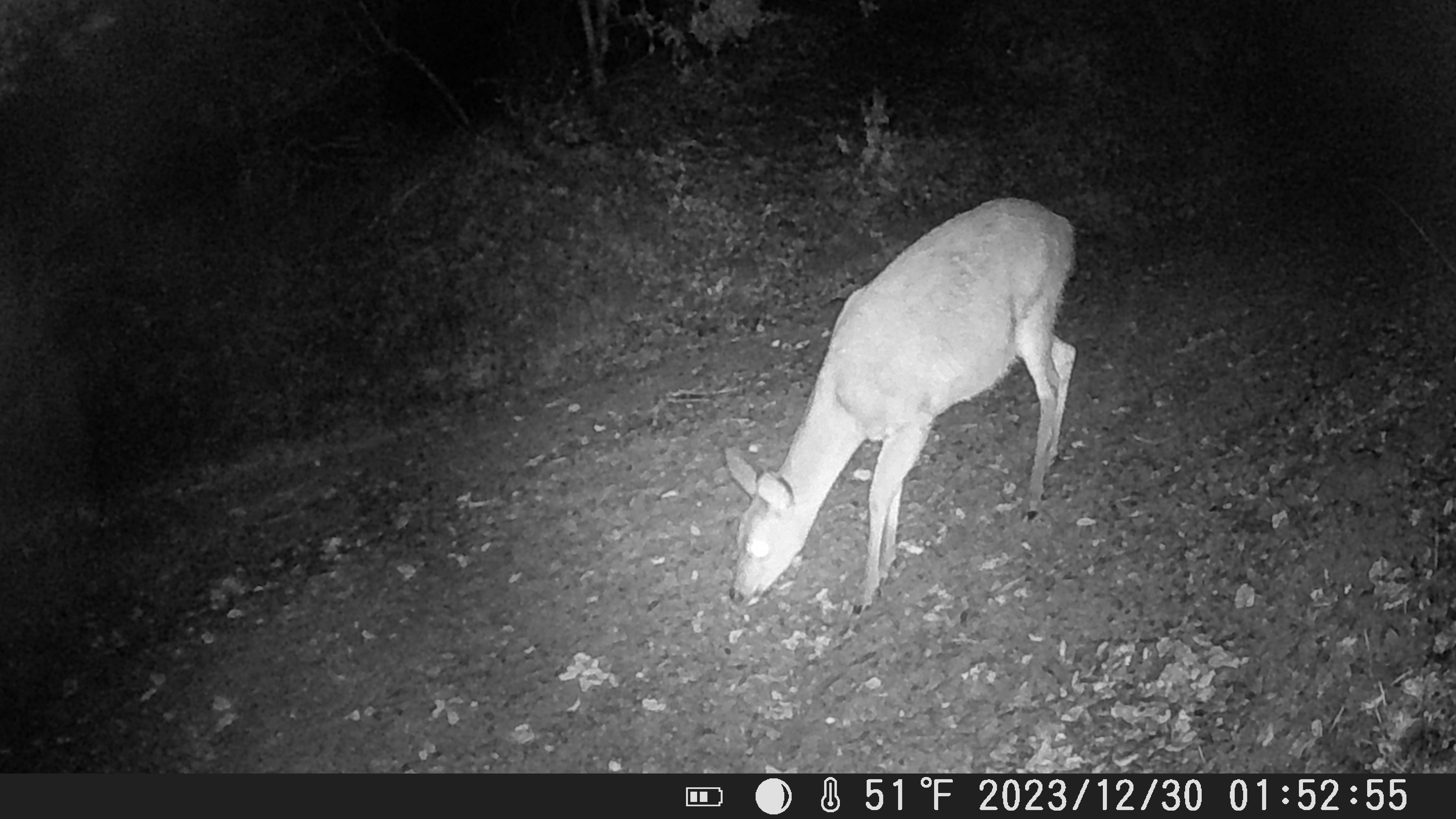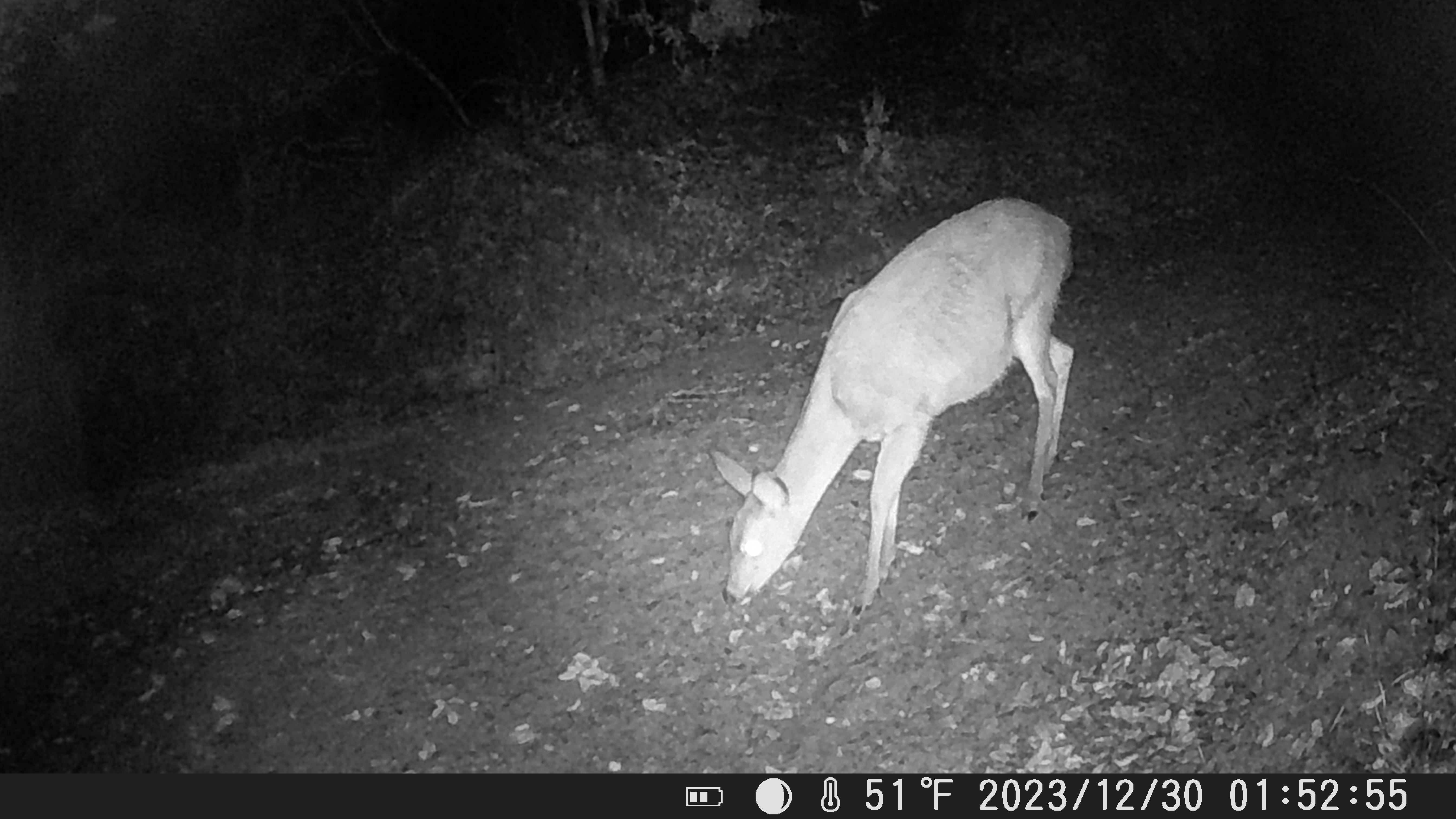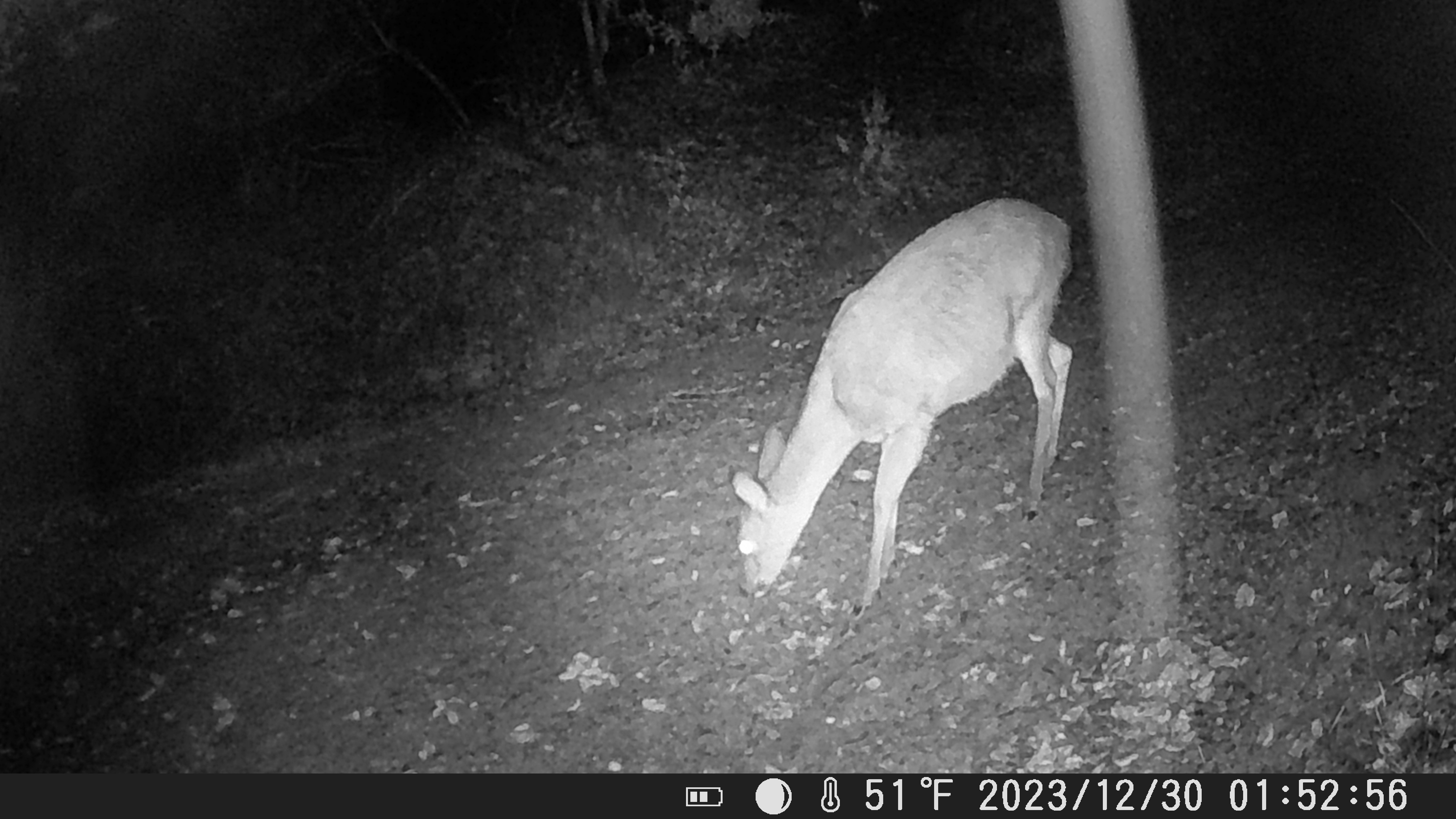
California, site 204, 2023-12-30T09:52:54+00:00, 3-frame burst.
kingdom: Animalia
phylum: Chordata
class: Mammalia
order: Artiodactyla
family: Cervidae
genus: Odocoileus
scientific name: Odocoileus hemionus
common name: mule deer